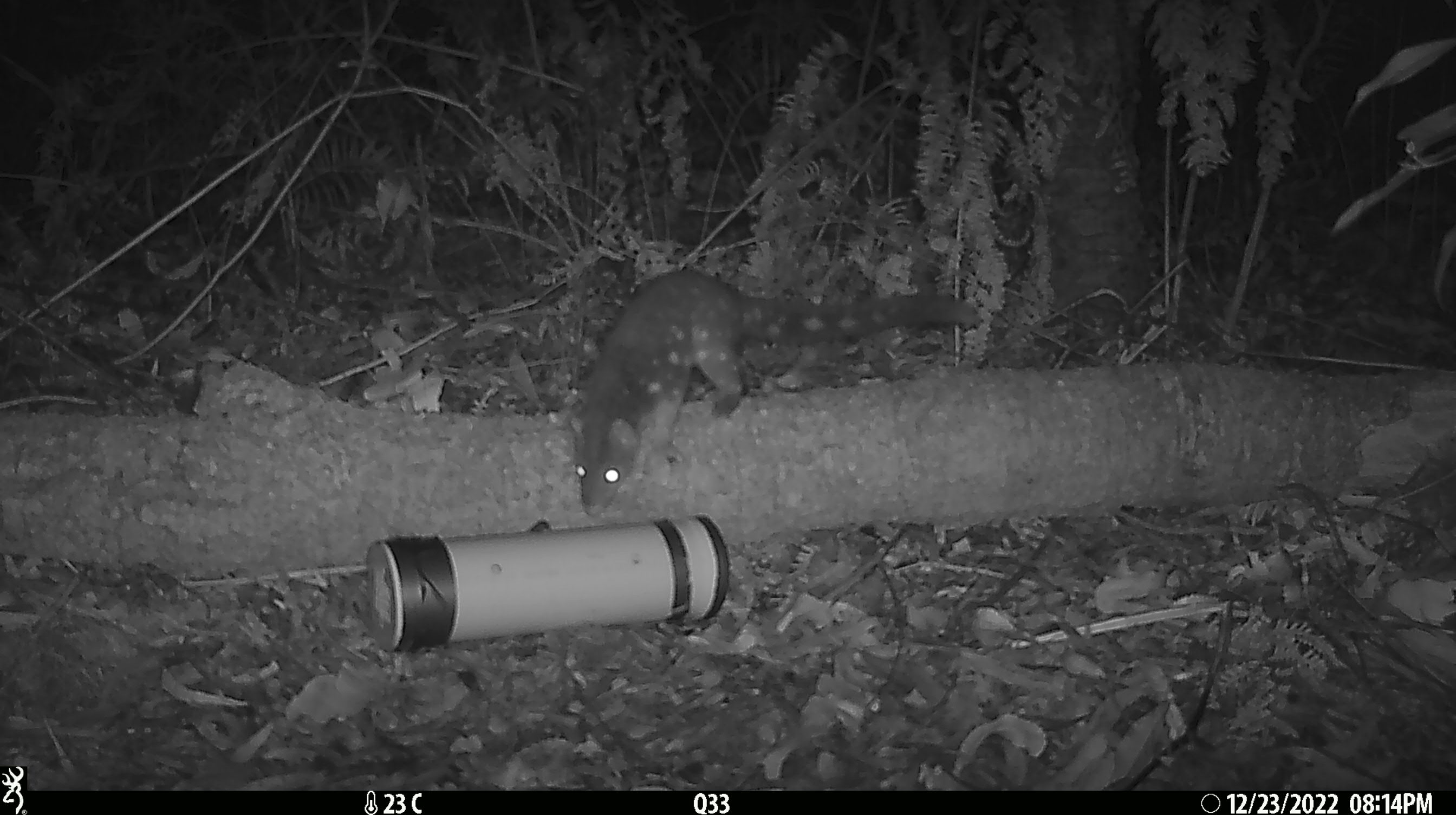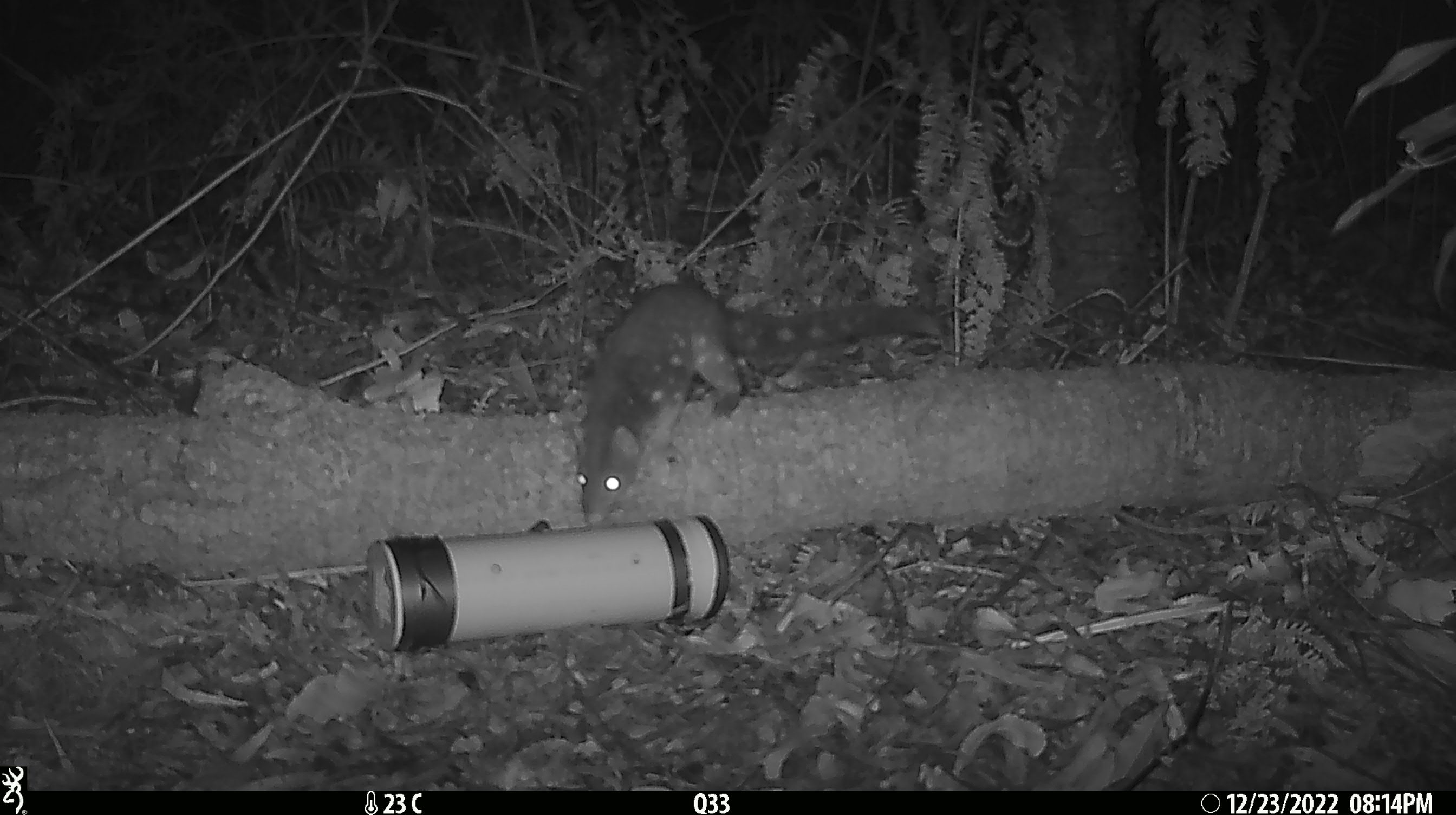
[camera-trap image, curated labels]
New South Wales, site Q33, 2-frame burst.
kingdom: Animalia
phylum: Chordata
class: Mammalia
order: Dasyuromorphia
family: Dasyuridae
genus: Dasyurus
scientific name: Dasyurus maculatus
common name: spotted-tailed quoll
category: quoll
Quoll (spotted-tailed quoll) (Dasyurus maculatus).